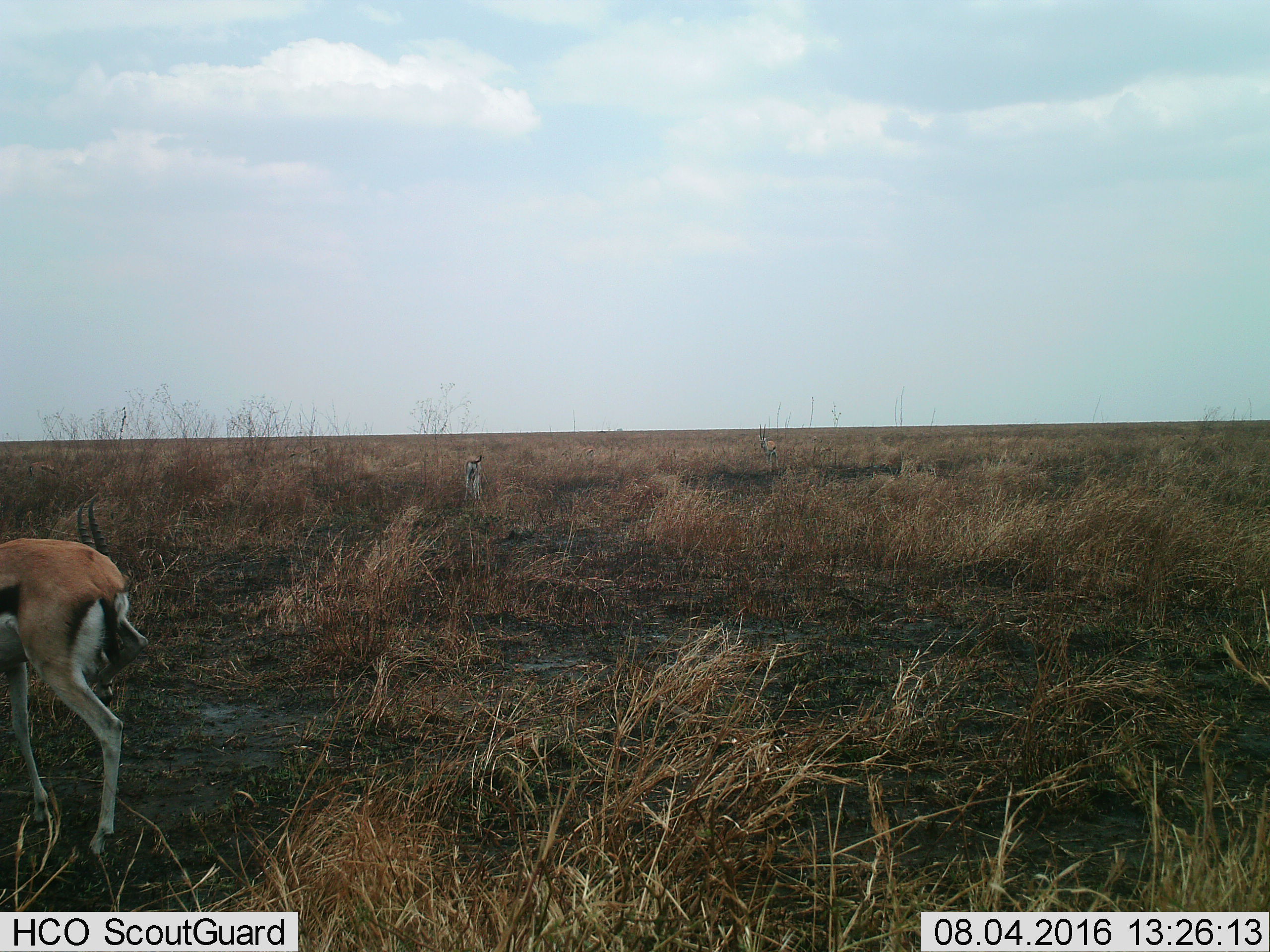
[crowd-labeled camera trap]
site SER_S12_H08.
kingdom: Animalia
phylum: Chordata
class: Mammalia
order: Artiodactyla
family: Bovidae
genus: Eudorcas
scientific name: Eudorcas thomsonii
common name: thomson's gazelle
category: gazellethomsons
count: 3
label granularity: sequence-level